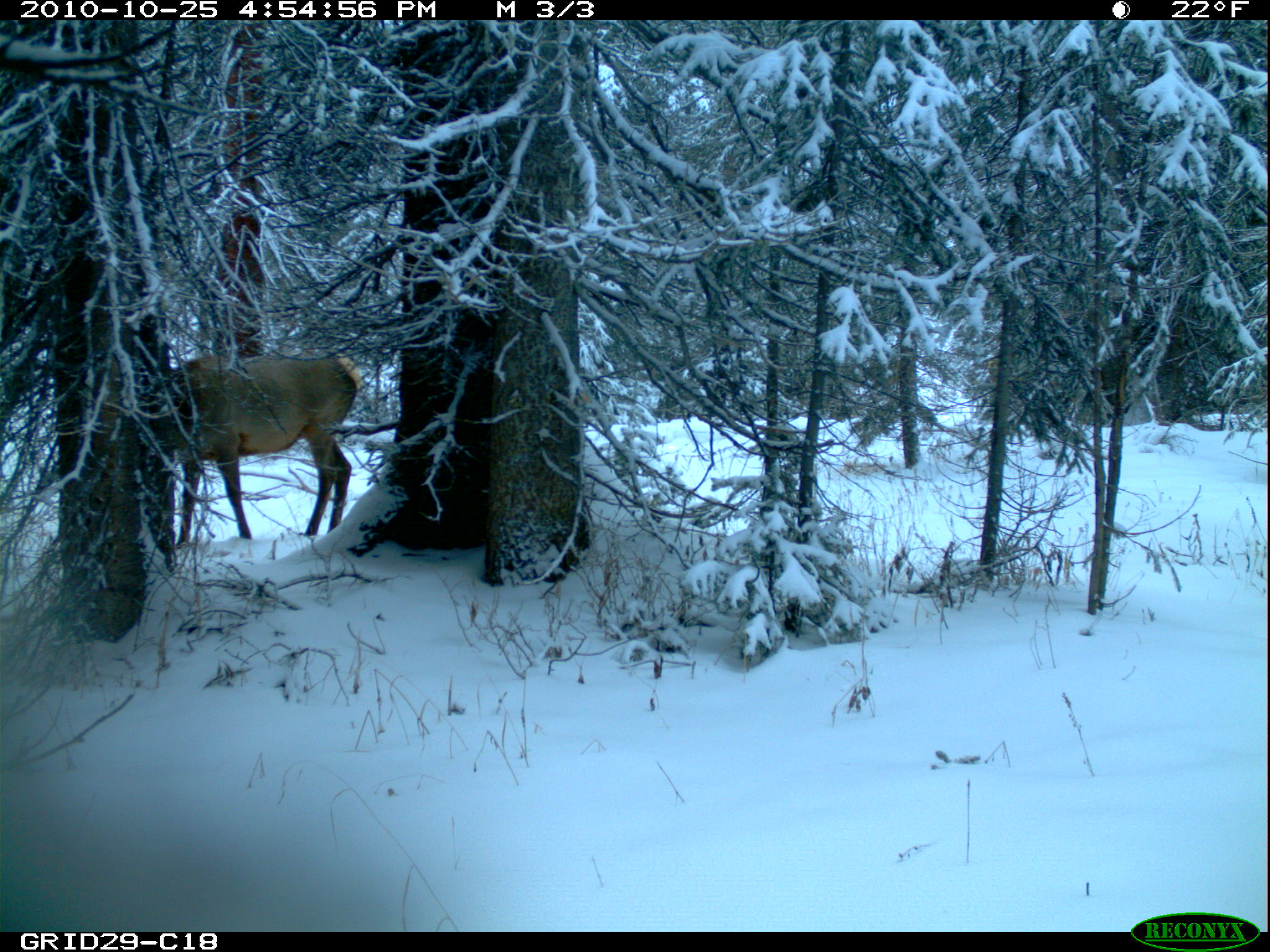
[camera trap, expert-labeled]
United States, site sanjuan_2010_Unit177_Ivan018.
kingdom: Animalia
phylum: Chordata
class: Mammalia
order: Artiodactyla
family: Cervidae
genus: Cervus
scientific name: Cervus elaphus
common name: red deer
Cervus elaphus (red deer).